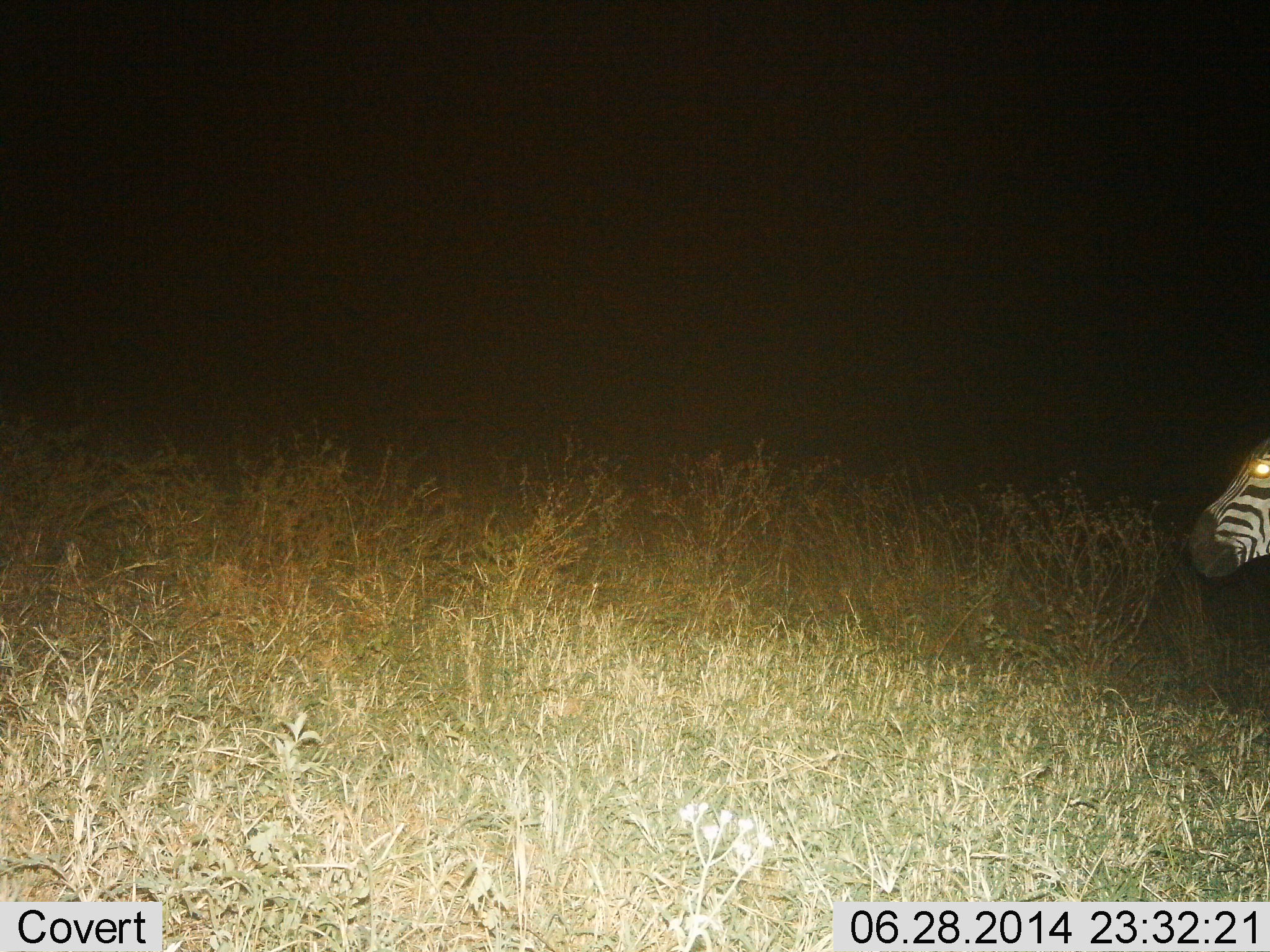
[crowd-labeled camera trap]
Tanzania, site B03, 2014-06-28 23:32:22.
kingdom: Animalia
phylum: Chordata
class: Mammalia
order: Perissodactyla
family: Equidae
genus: Equus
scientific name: Equus quagga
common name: plains zebra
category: zebra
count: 1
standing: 50%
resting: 0%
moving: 60%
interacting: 0%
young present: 0%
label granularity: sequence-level